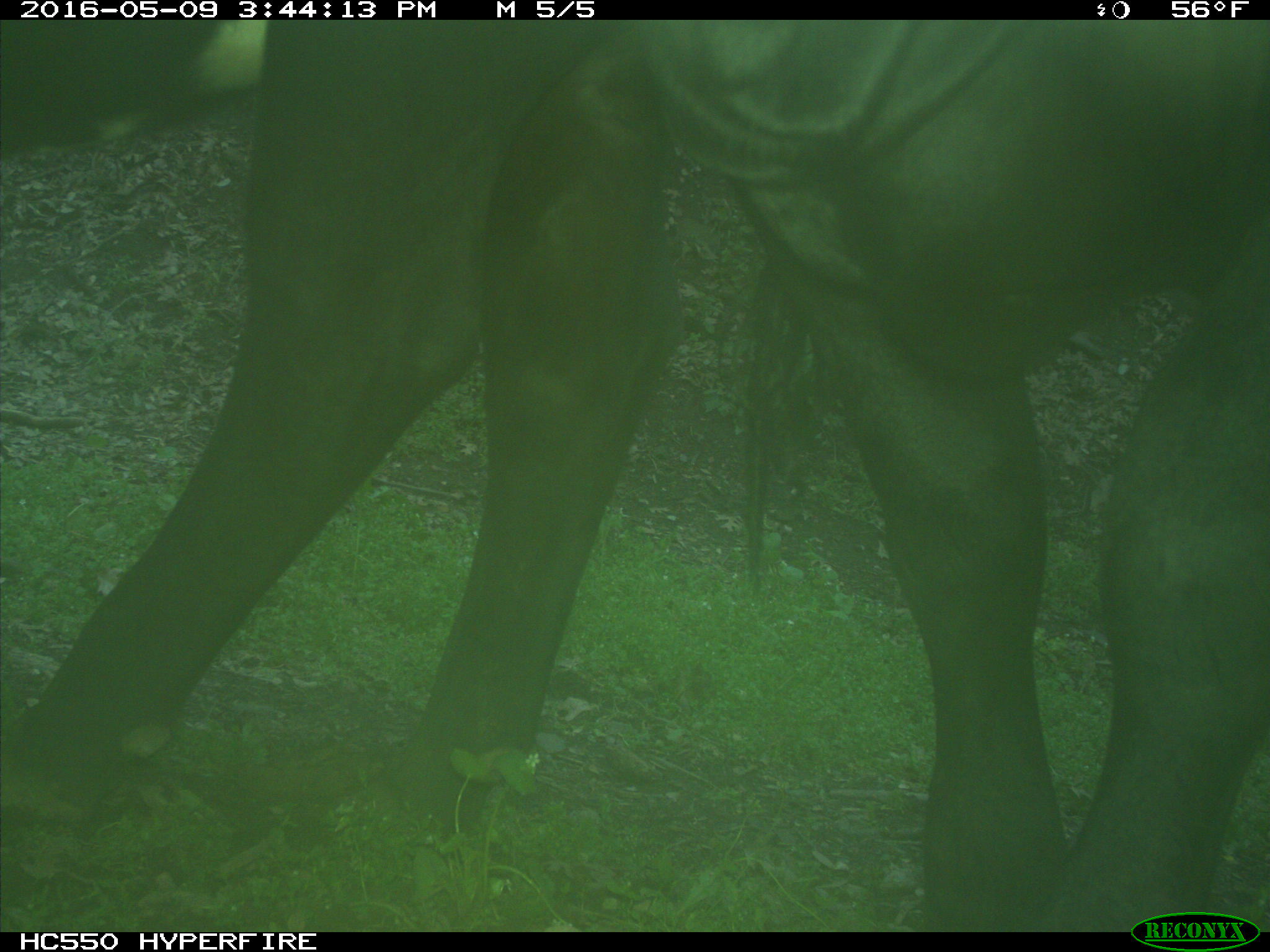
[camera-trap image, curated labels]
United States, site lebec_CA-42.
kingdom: Animalia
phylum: Chordata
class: Mammalia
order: Artiodactyla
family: Bovidae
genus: Bos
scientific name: Bos taurus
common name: domestic cow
Bos taurus (domestic cow).